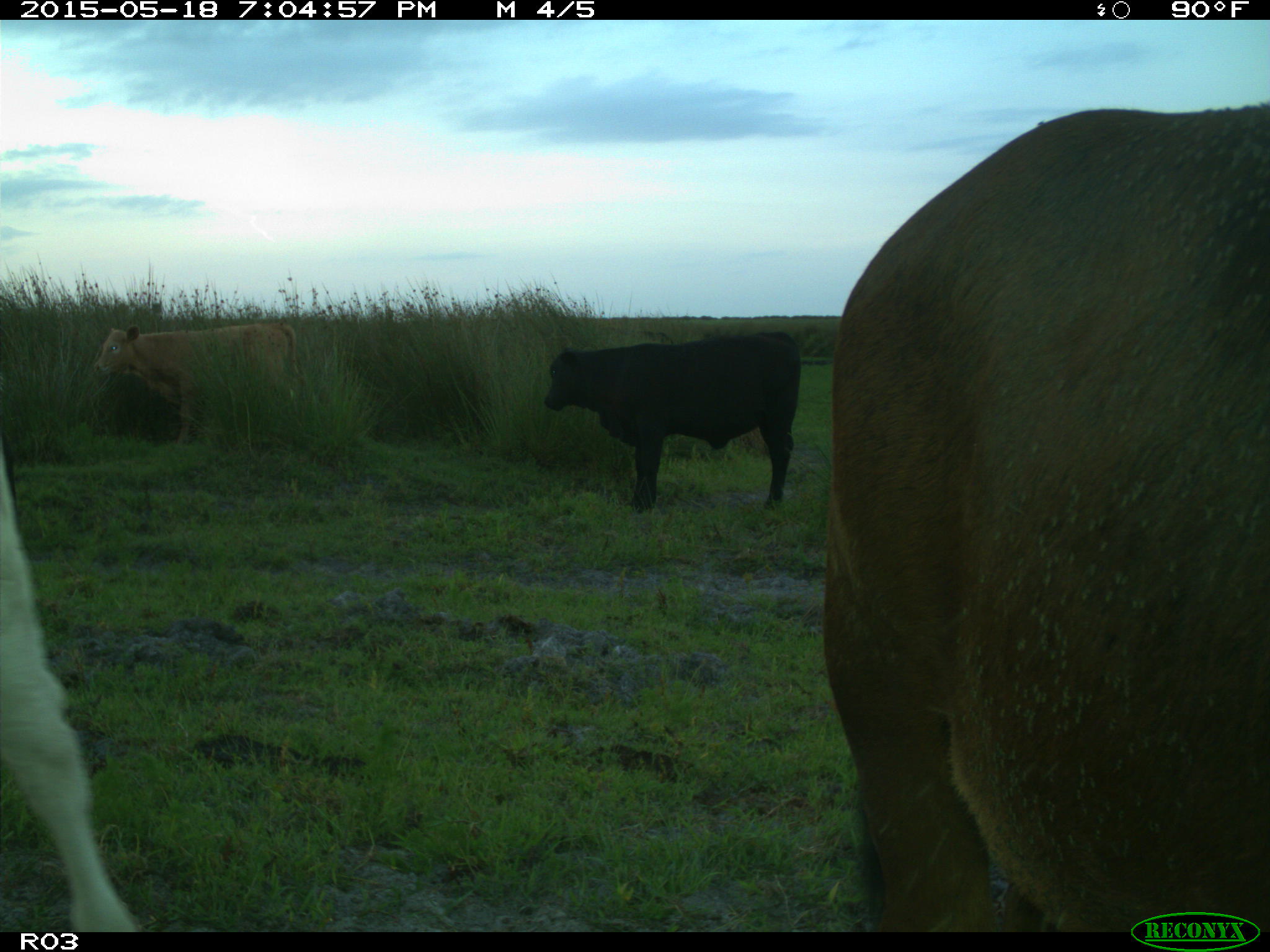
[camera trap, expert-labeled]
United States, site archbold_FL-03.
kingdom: Animalia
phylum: Chordata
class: Mammalia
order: Artiodactyla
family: Bovidae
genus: Bos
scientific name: Bos taurus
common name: domestic cow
Bos taurus (domestic cow).